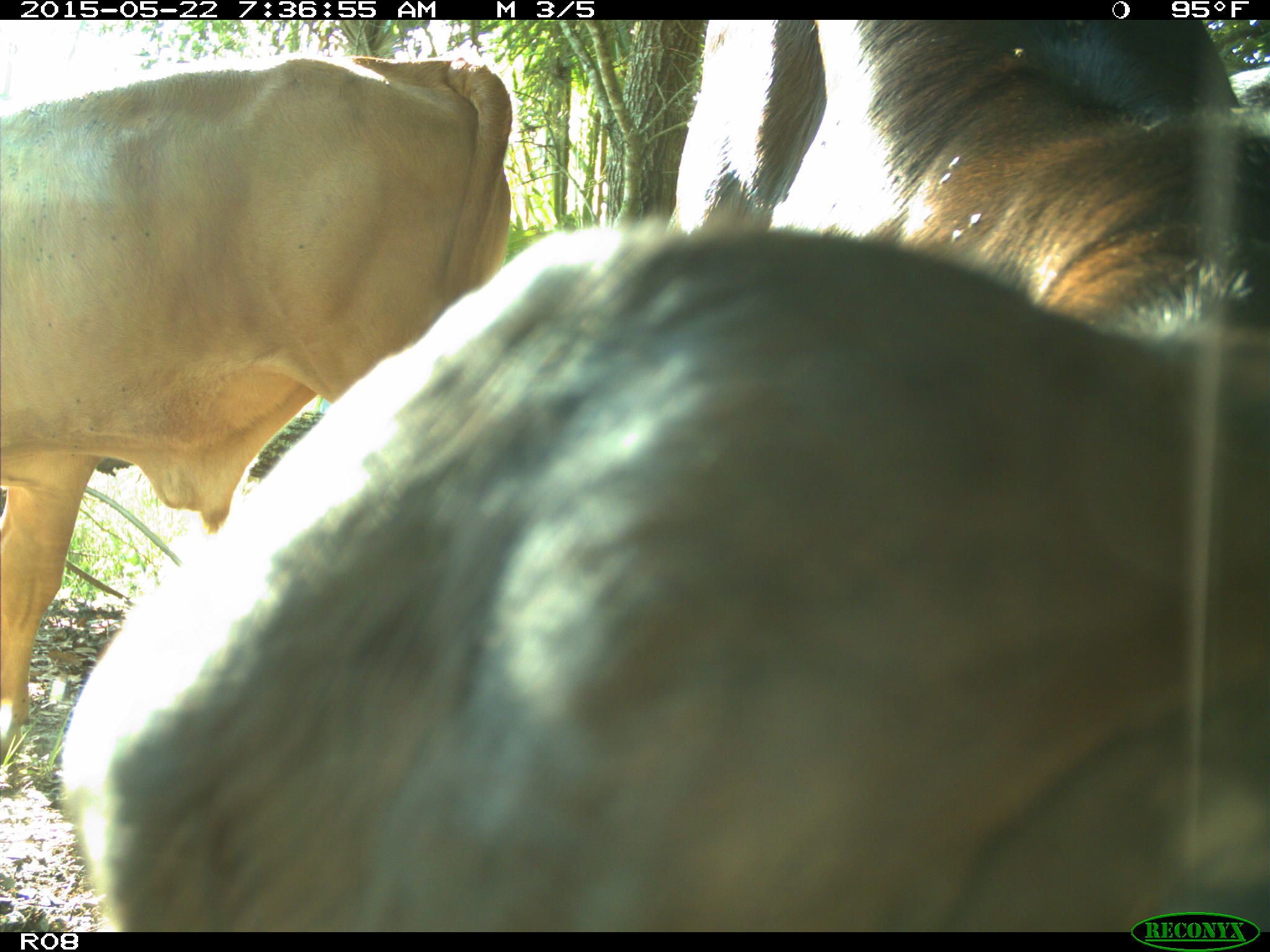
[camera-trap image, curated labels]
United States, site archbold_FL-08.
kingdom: Animalia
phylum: Chordata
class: Mammalia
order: Artiodactyla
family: Bovidae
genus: Bos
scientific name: Bos taurus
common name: domestic cow